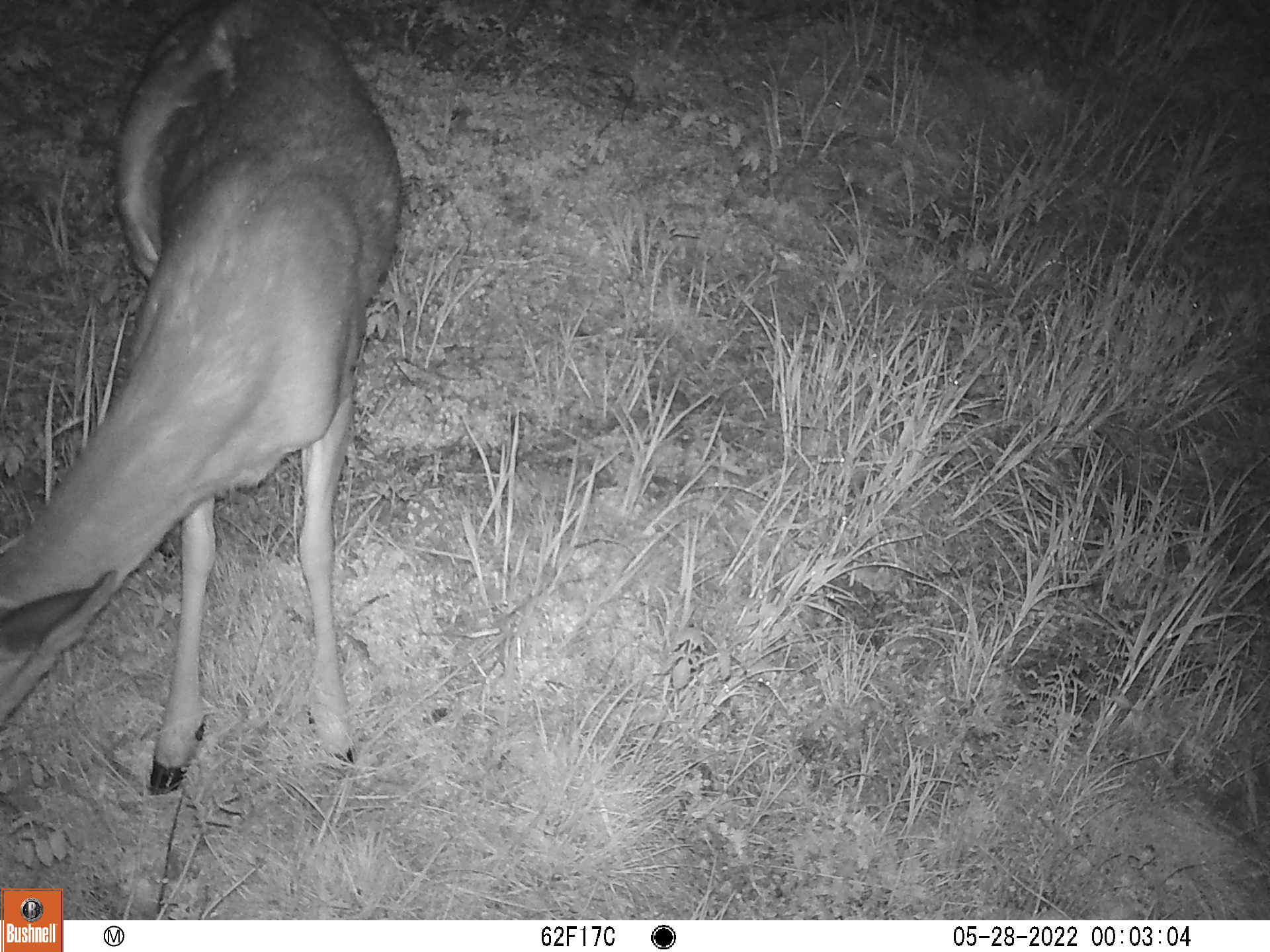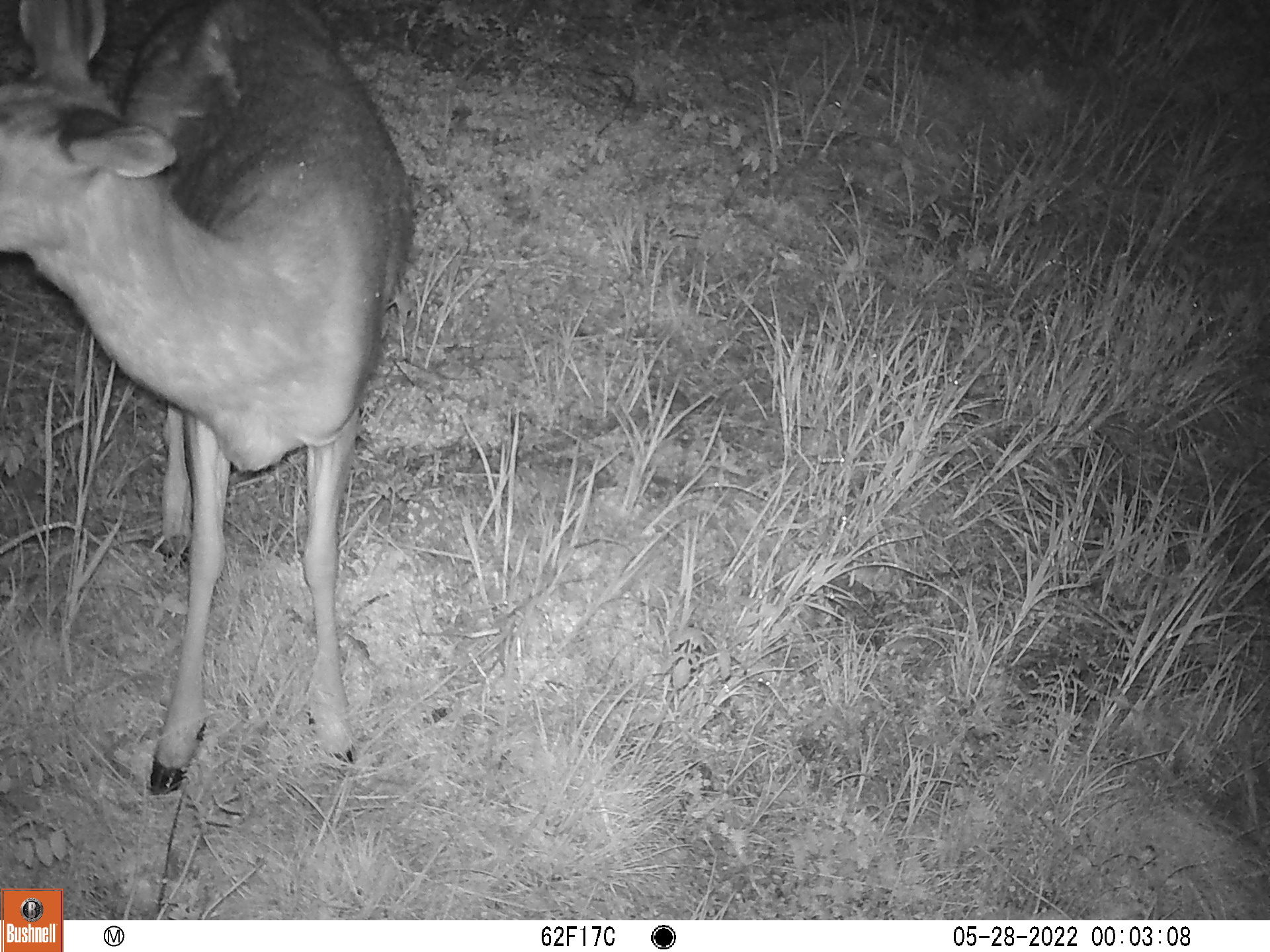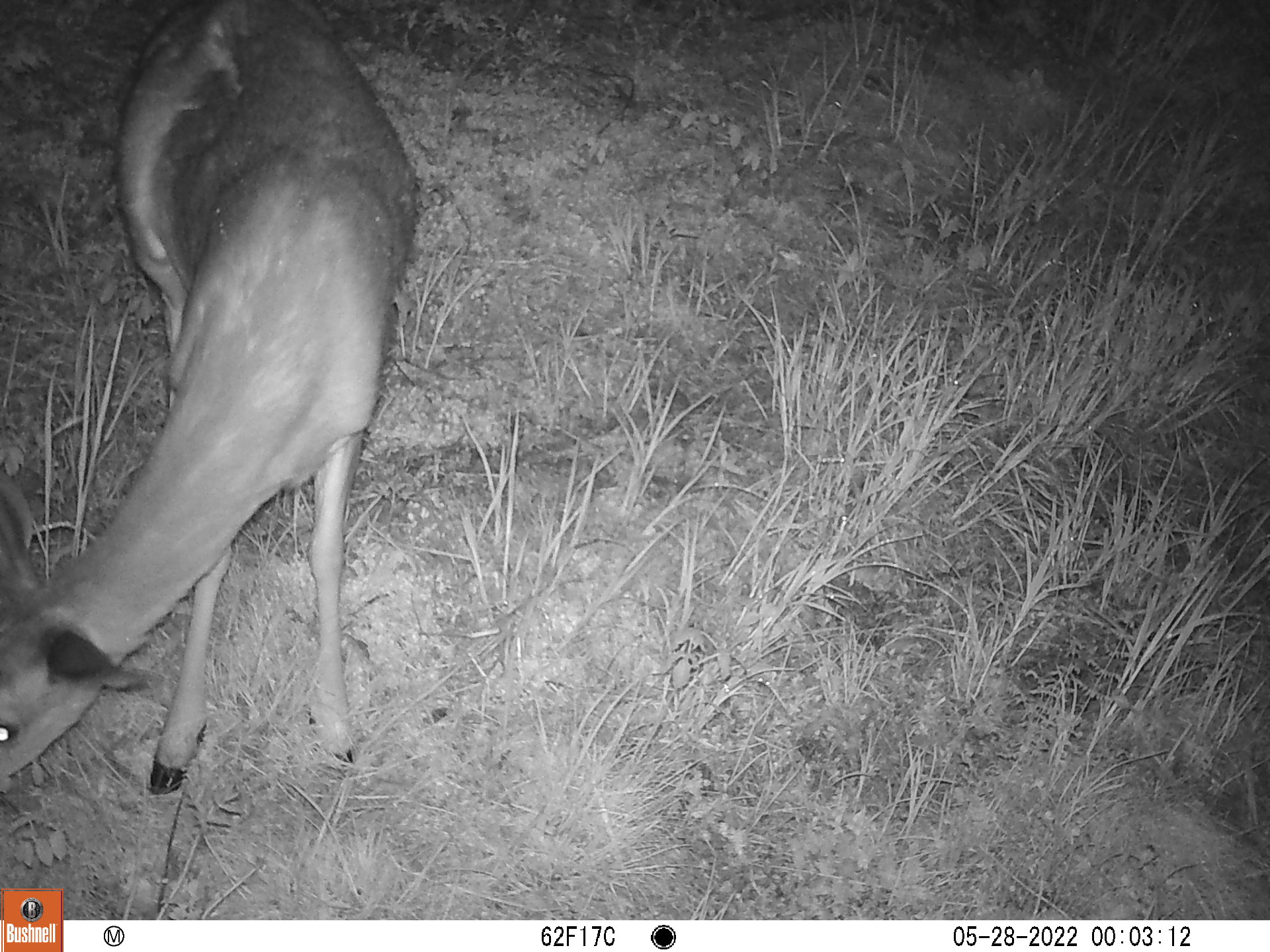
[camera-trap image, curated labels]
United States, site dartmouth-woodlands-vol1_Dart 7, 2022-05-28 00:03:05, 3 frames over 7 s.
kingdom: Animalia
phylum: Chordata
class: Mammalia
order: Artiodactyla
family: Cervidae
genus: Odocoileus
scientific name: Odocoileus virginianus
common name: white-tailed deer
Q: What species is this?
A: White-tailed deer (Odocoileus virginianus).